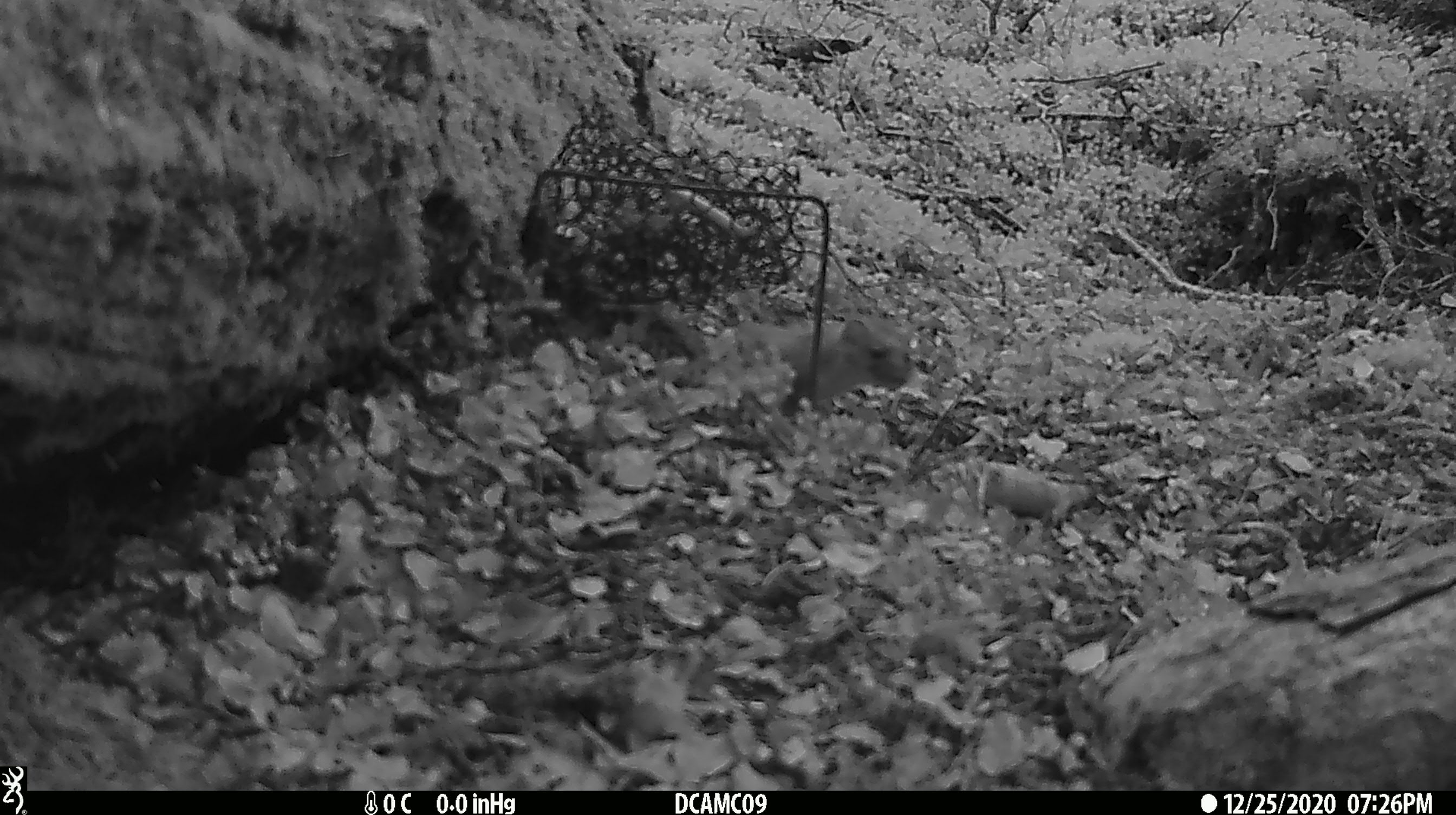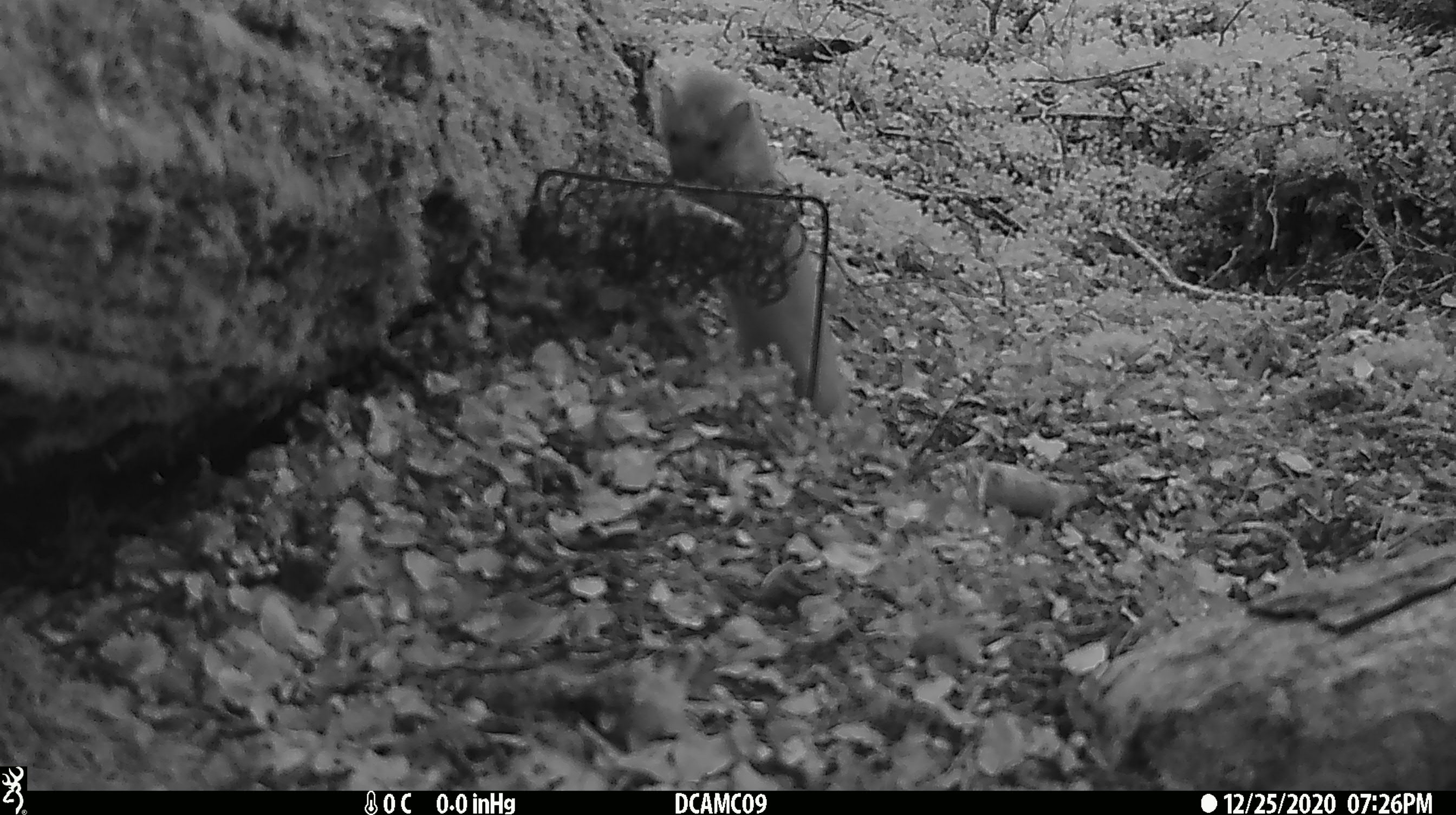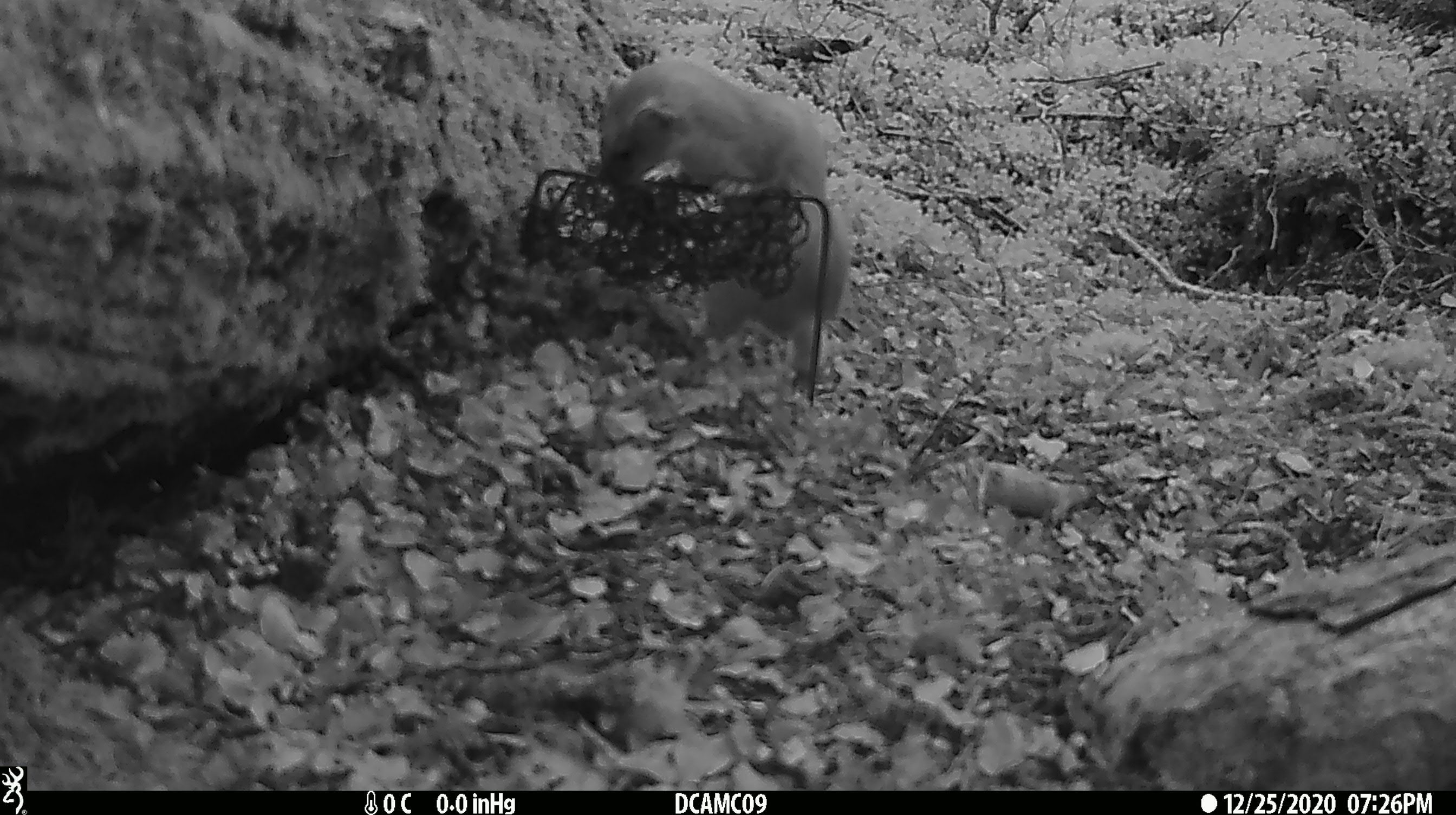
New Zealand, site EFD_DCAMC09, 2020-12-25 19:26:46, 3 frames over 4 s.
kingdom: Animalia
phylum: Chordata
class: Mammalia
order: Carnivora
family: Mustelidae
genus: Mustela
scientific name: Mustela erminea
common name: stoat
Stoat (Mustela erminea).